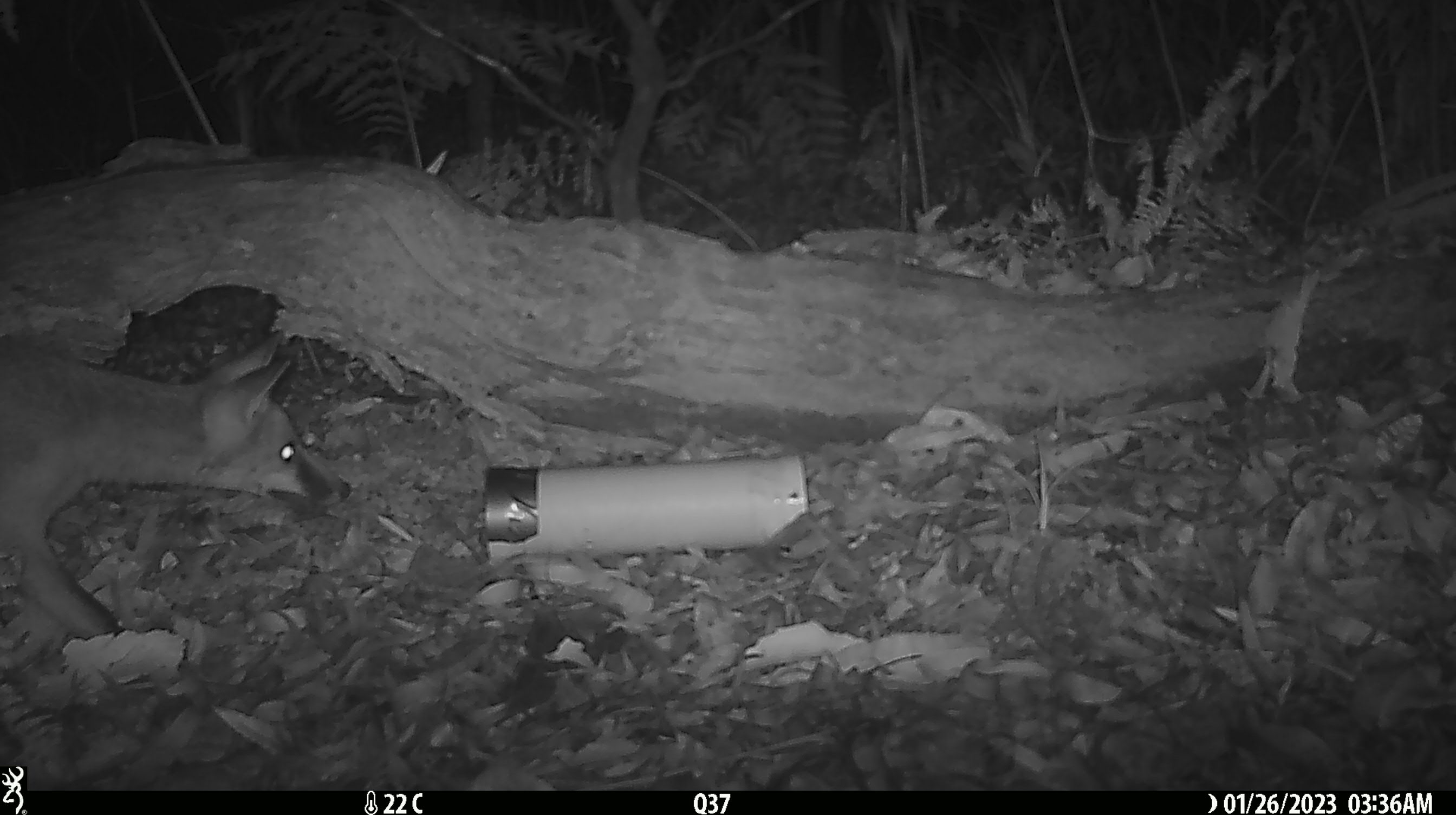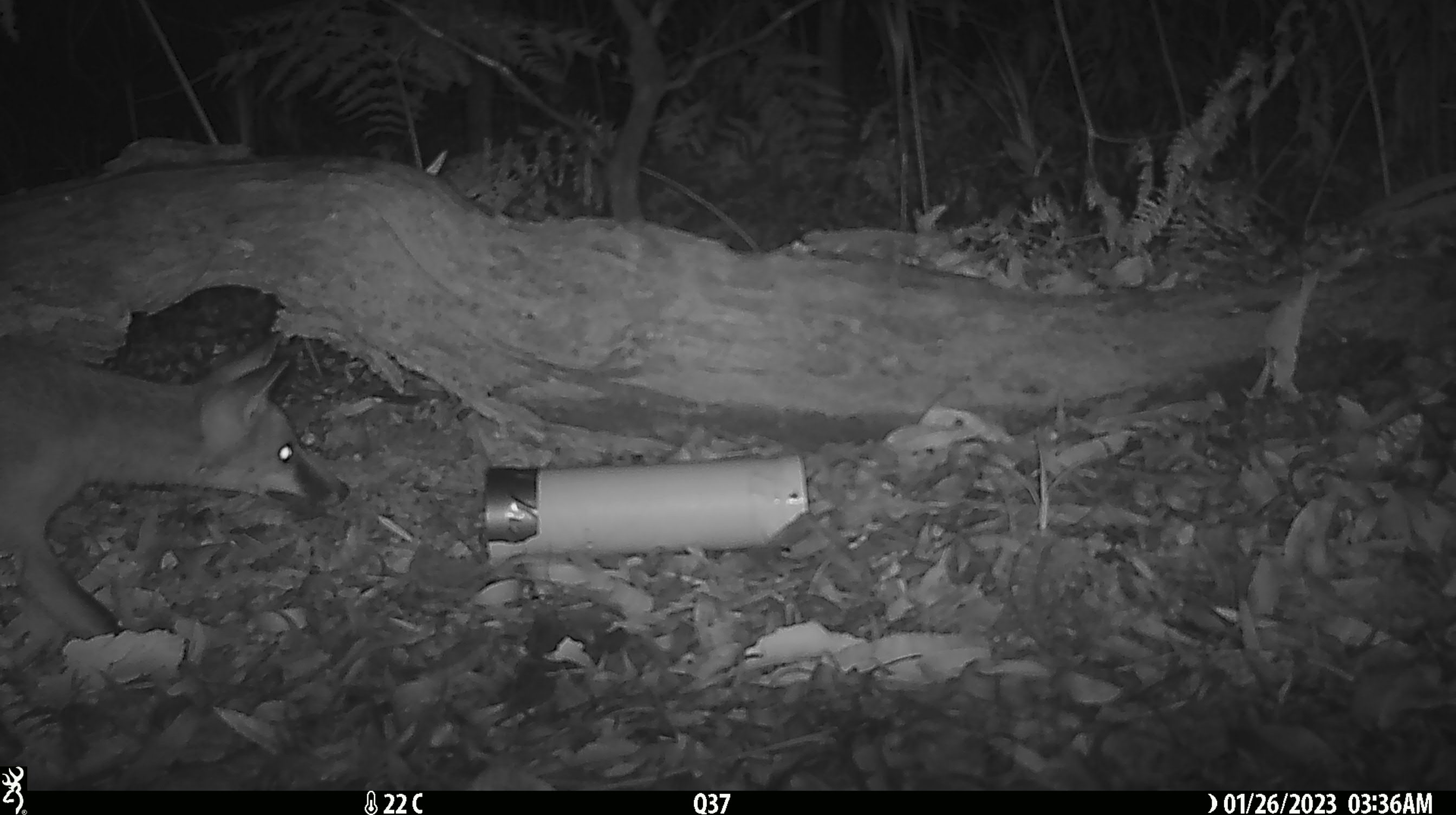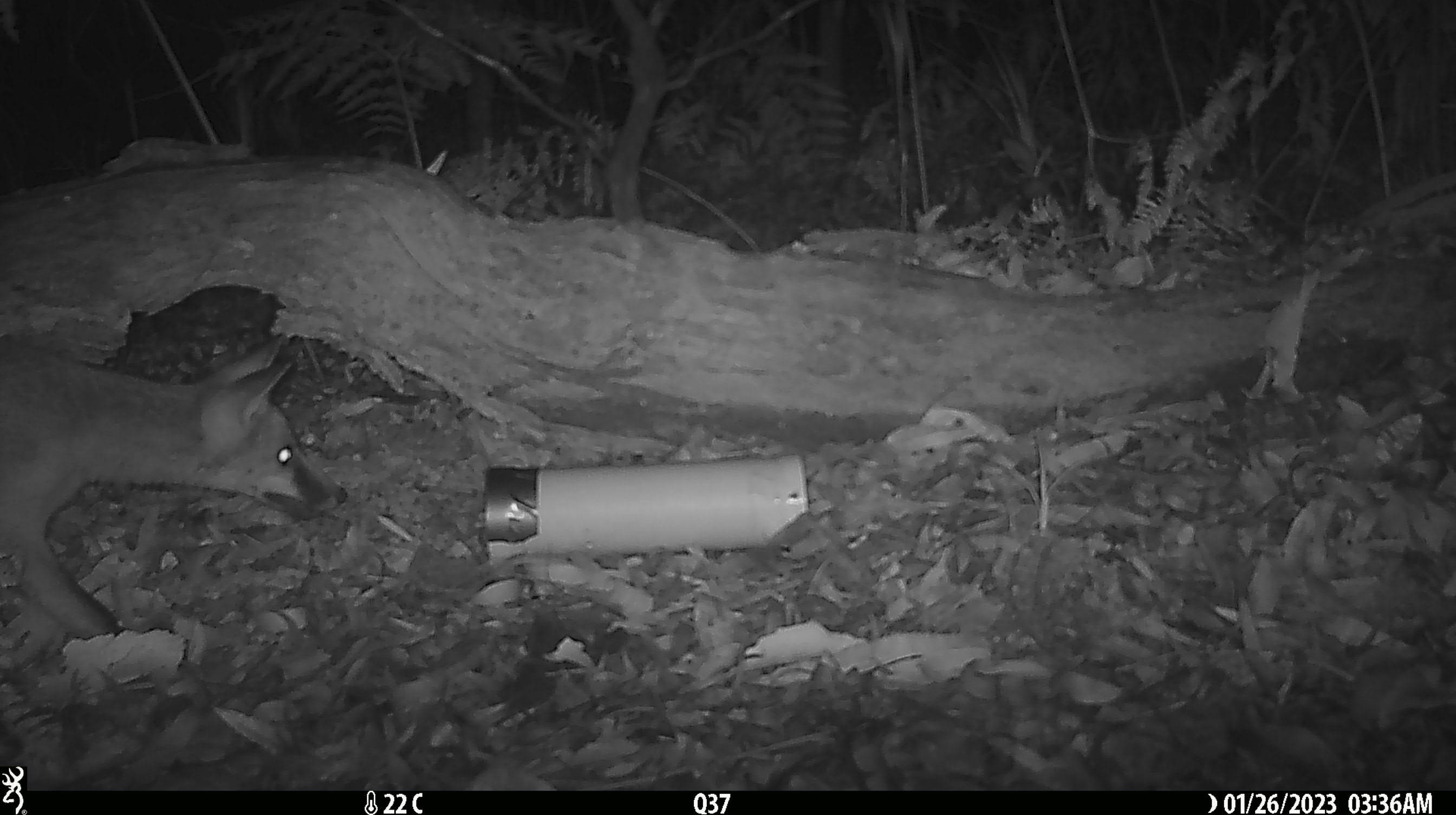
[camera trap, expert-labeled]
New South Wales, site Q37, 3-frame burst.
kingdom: Animalia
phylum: Chordata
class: Mammalia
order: Carnivora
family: Canidae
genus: Vulpes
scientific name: Vulpes vulpes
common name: red fox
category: fox